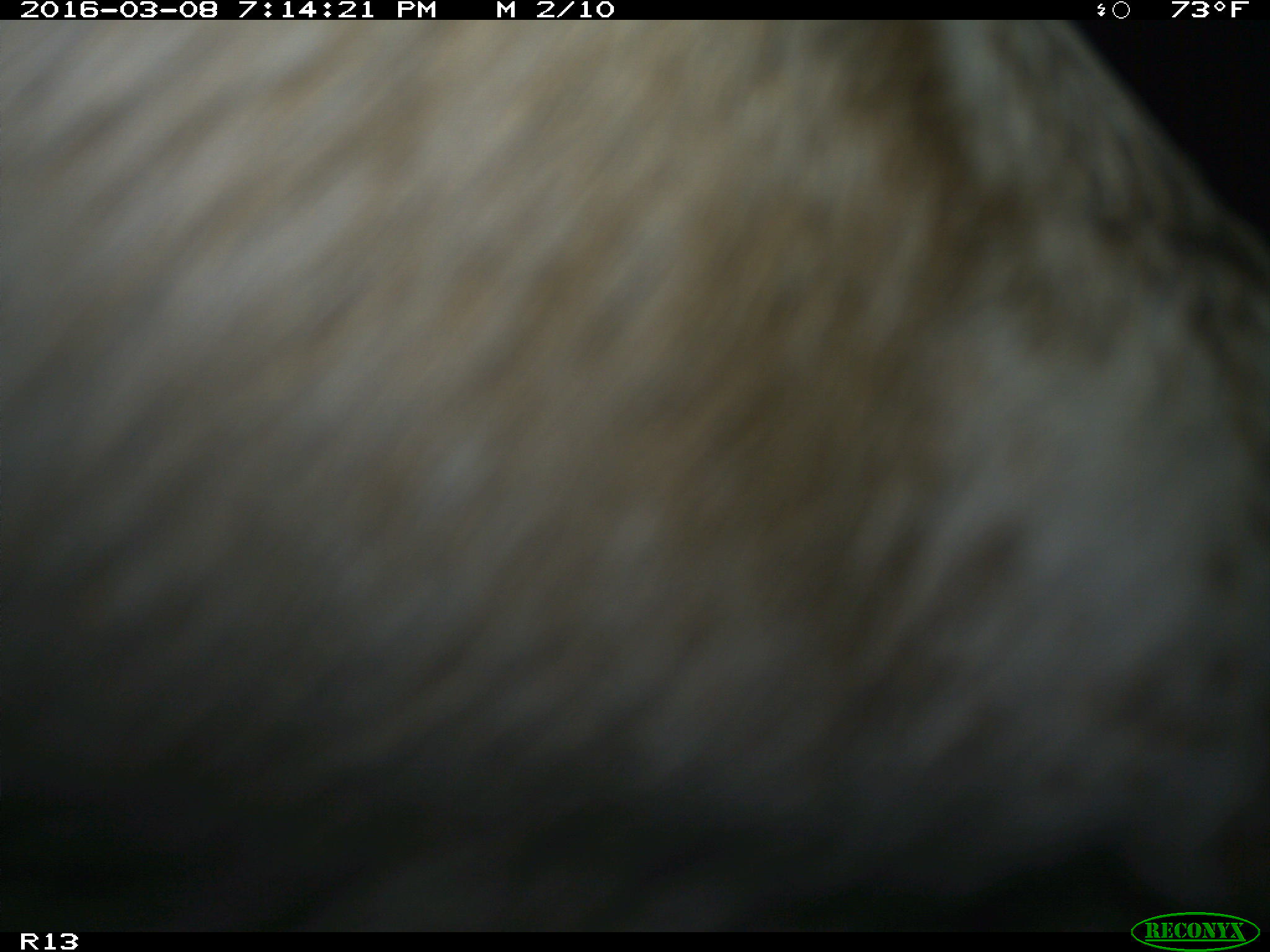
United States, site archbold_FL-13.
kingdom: Animalia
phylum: Chordata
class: Mammalia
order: Artiodactyla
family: Bovidae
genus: Bos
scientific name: Bos taurus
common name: domestic cow